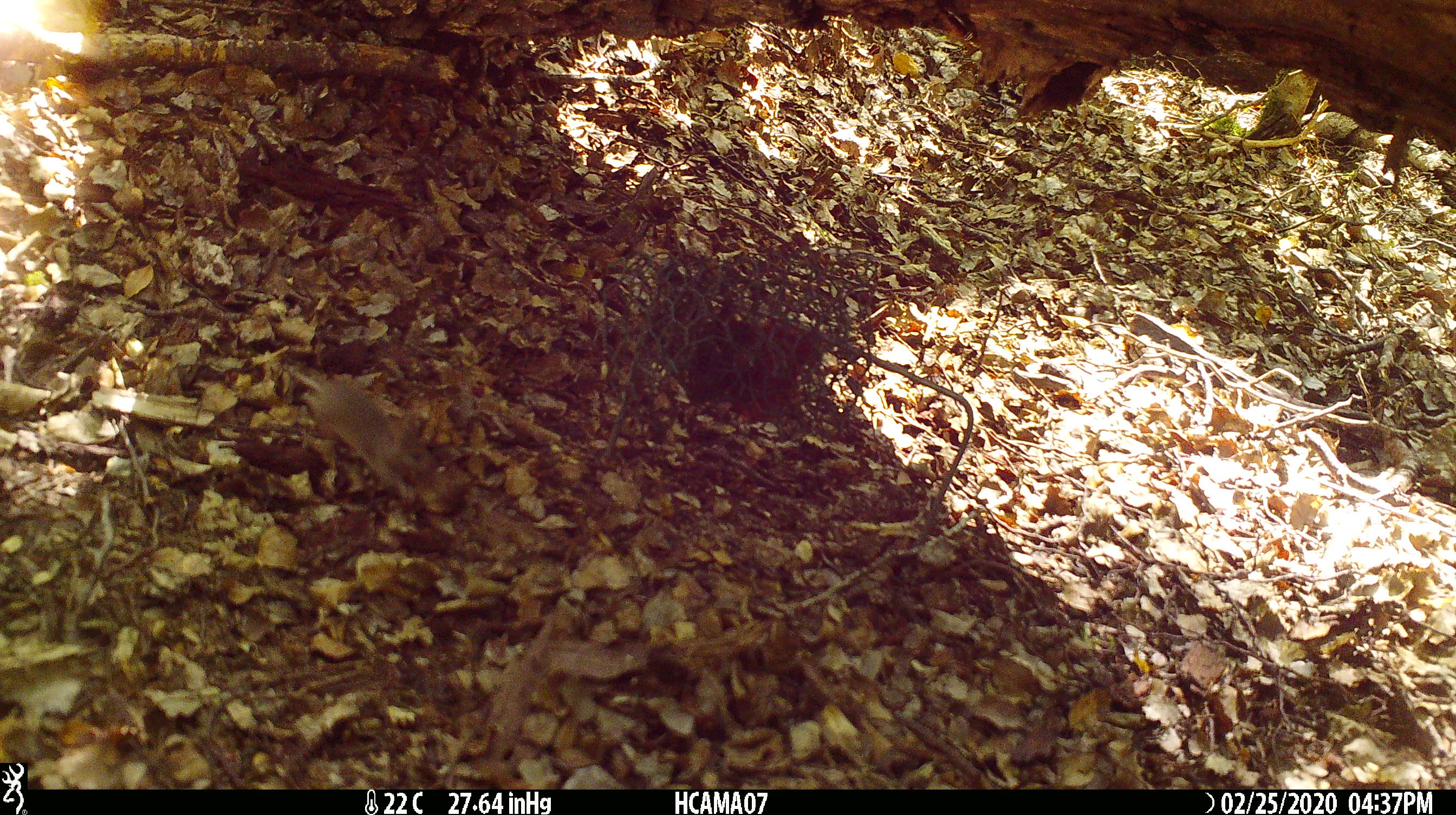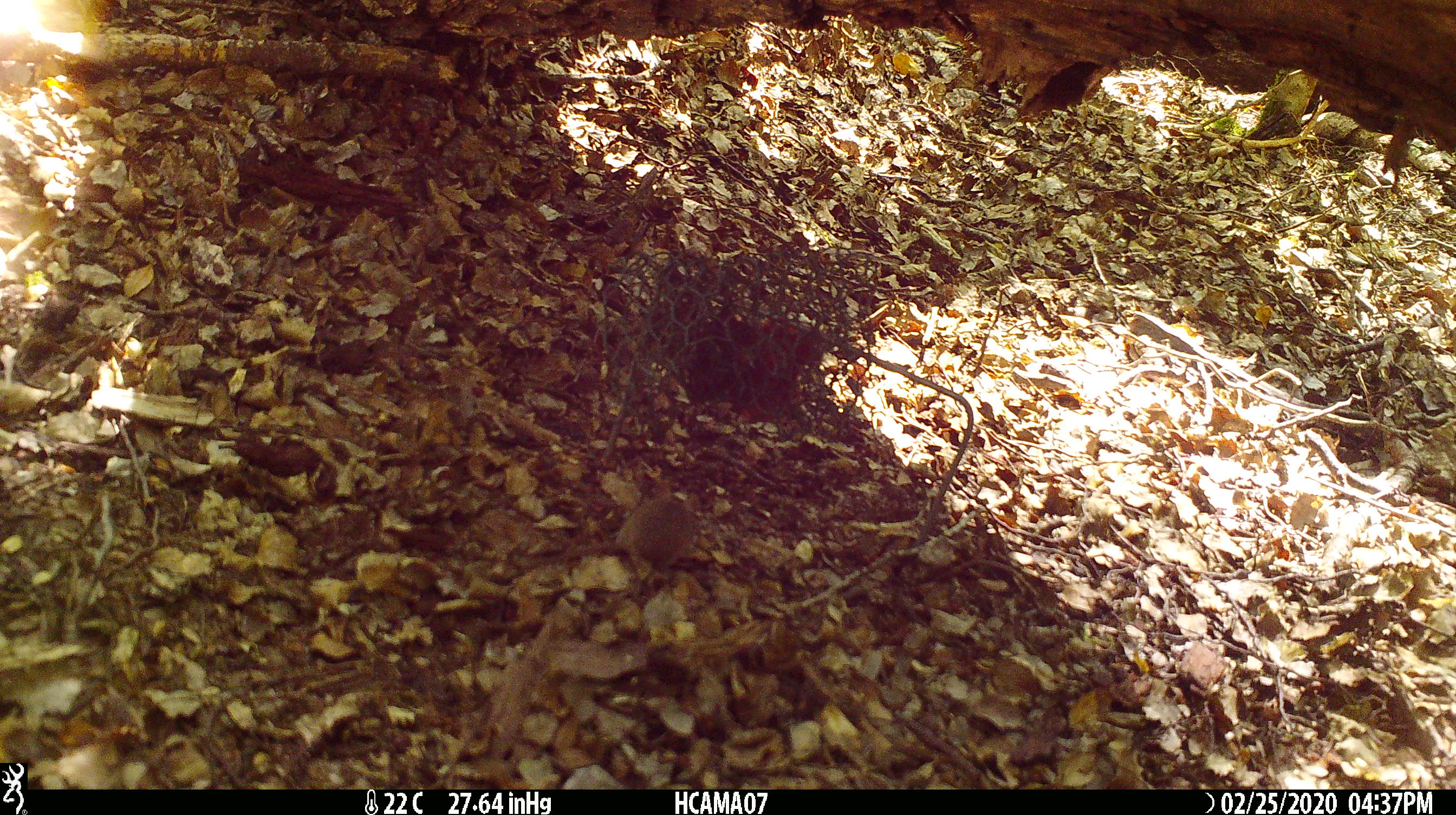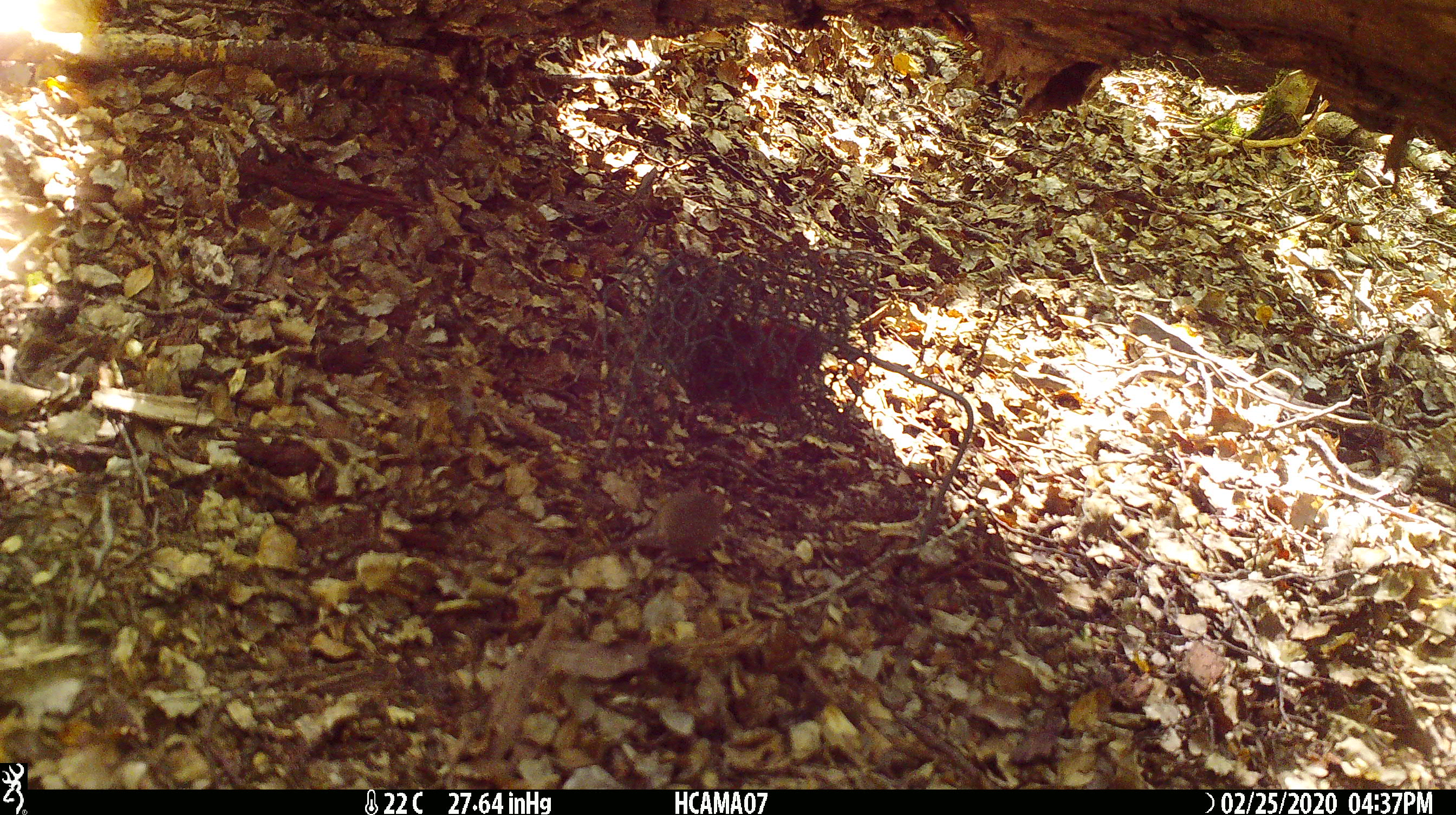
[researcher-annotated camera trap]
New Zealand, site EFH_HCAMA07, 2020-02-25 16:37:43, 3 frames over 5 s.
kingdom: Animalia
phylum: Chordata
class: Mammalia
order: Rodentia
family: Muridae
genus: Mus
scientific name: Mus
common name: mouse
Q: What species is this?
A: Mouse (Mus).